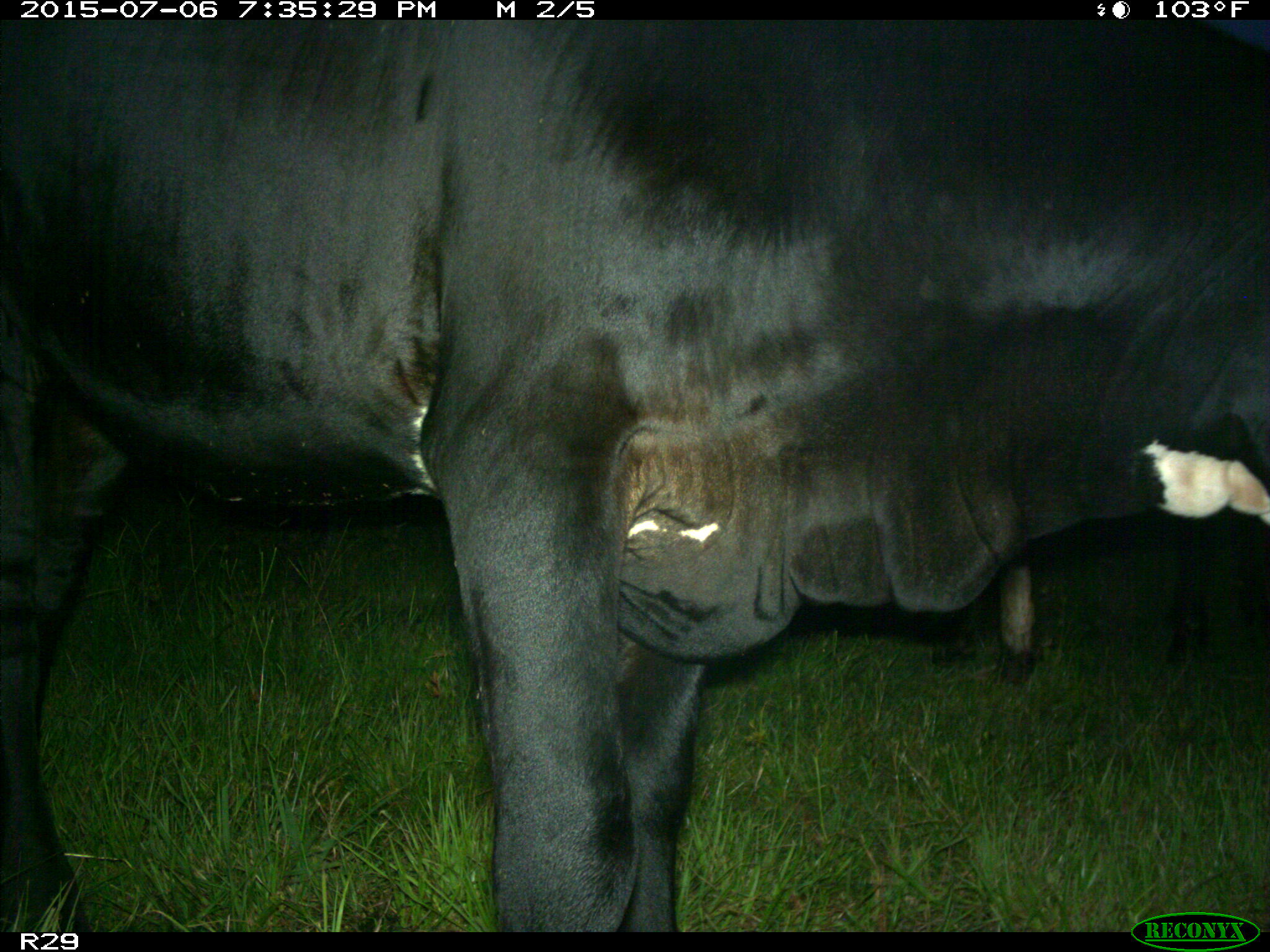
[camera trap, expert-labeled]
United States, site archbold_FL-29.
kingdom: Animalia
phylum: Chordata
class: Mammalia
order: Artiodactyla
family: Bovidae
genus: Bos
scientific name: Bos taurus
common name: domestic cow